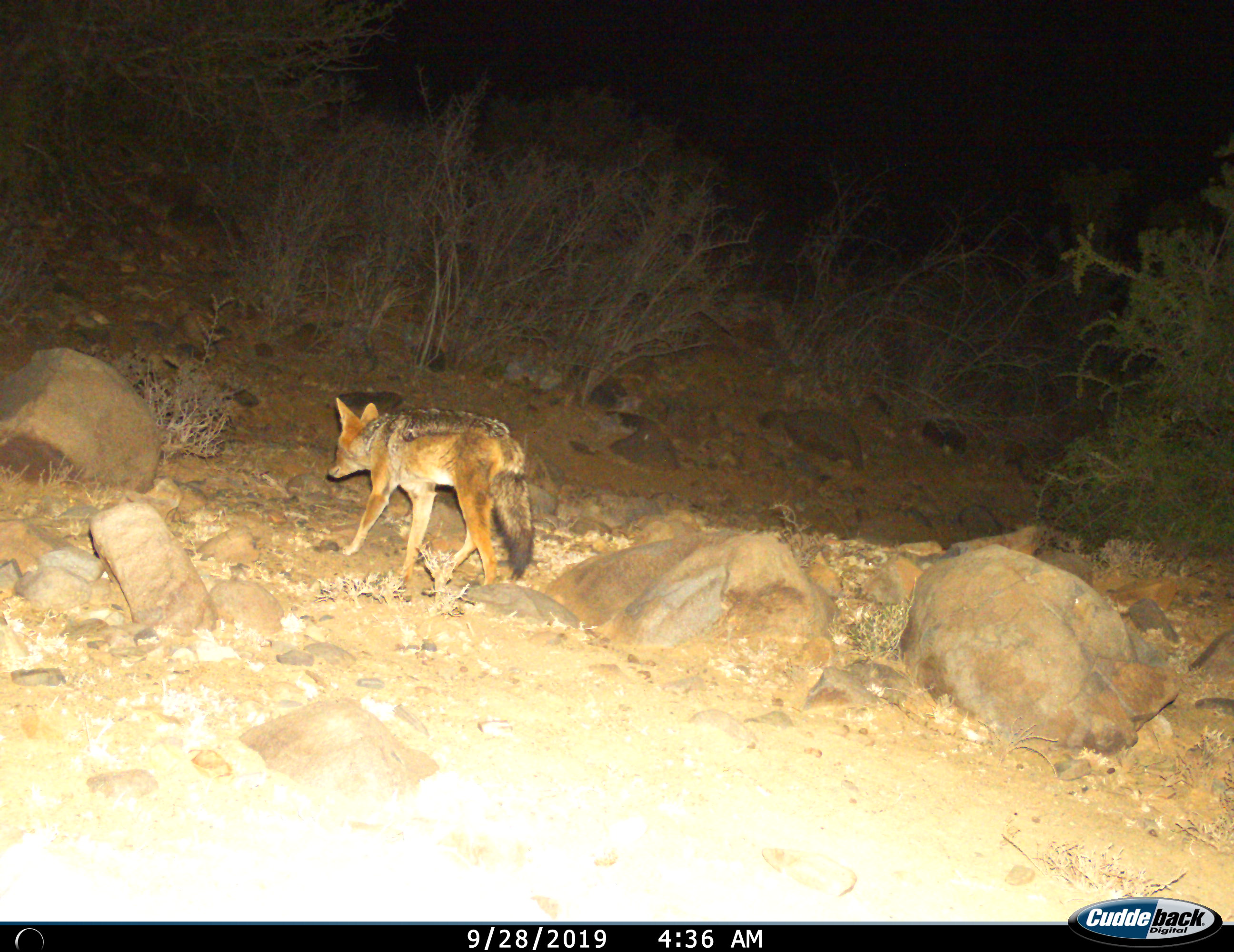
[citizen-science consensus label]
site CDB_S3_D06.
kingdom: Animalia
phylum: Chordata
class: Mammalia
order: Carnivora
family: Canidae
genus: Lupulella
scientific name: Lupulella mesomelas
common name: black-backed jackal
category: jackalblackbacked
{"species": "jackalblackbacked (black-backed jackal) (Lupulella mesomelas)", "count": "1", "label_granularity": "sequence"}